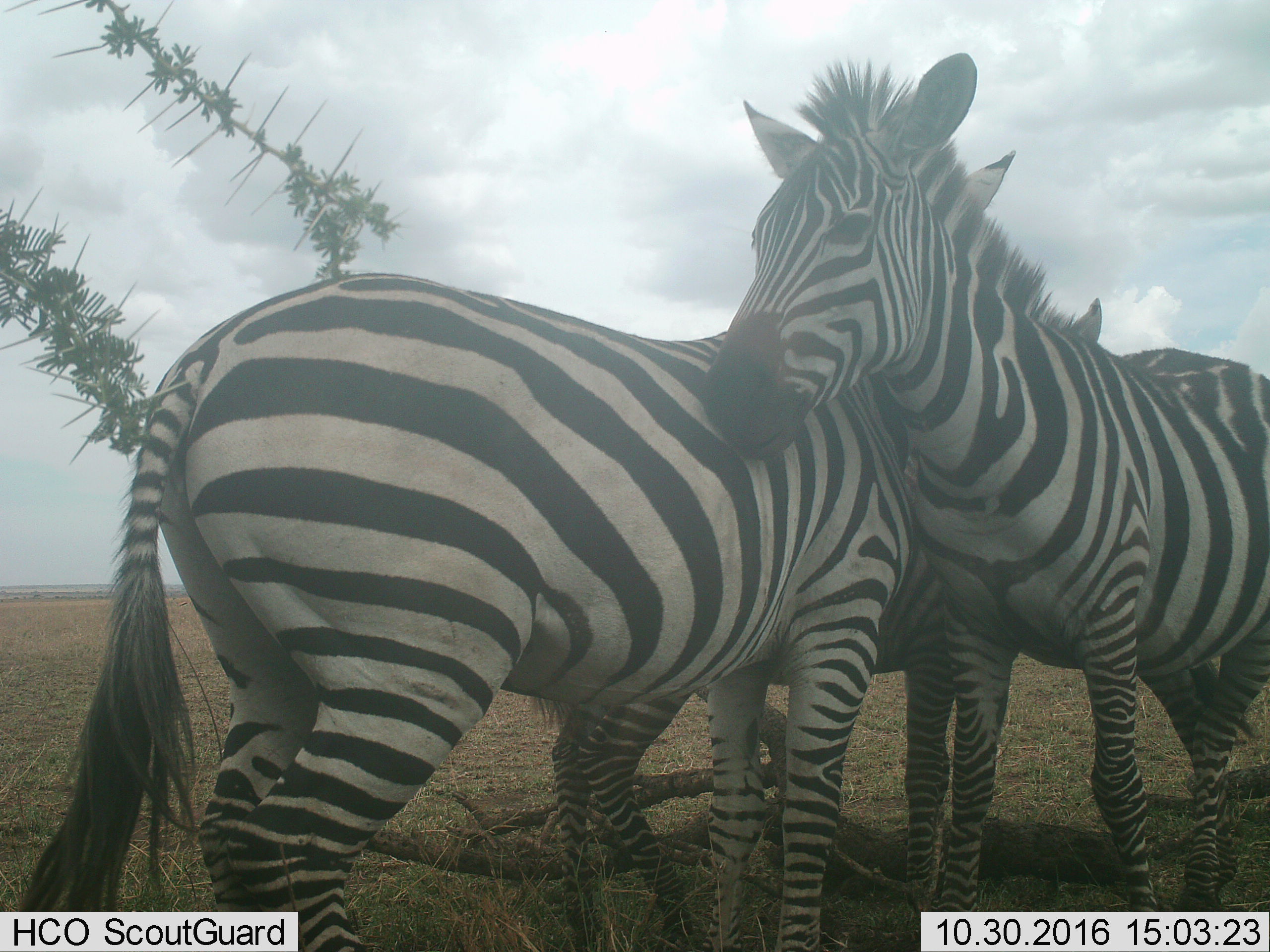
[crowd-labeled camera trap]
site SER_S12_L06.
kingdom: Animalia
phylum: Chordata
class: Mammalia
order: Perissodactyla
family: Equidae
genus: Equus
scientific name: Equus quagga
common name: plains zebra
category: zebraplains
Zebraplains (plains zebra) (Equus quagga), count 3. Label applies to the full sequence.